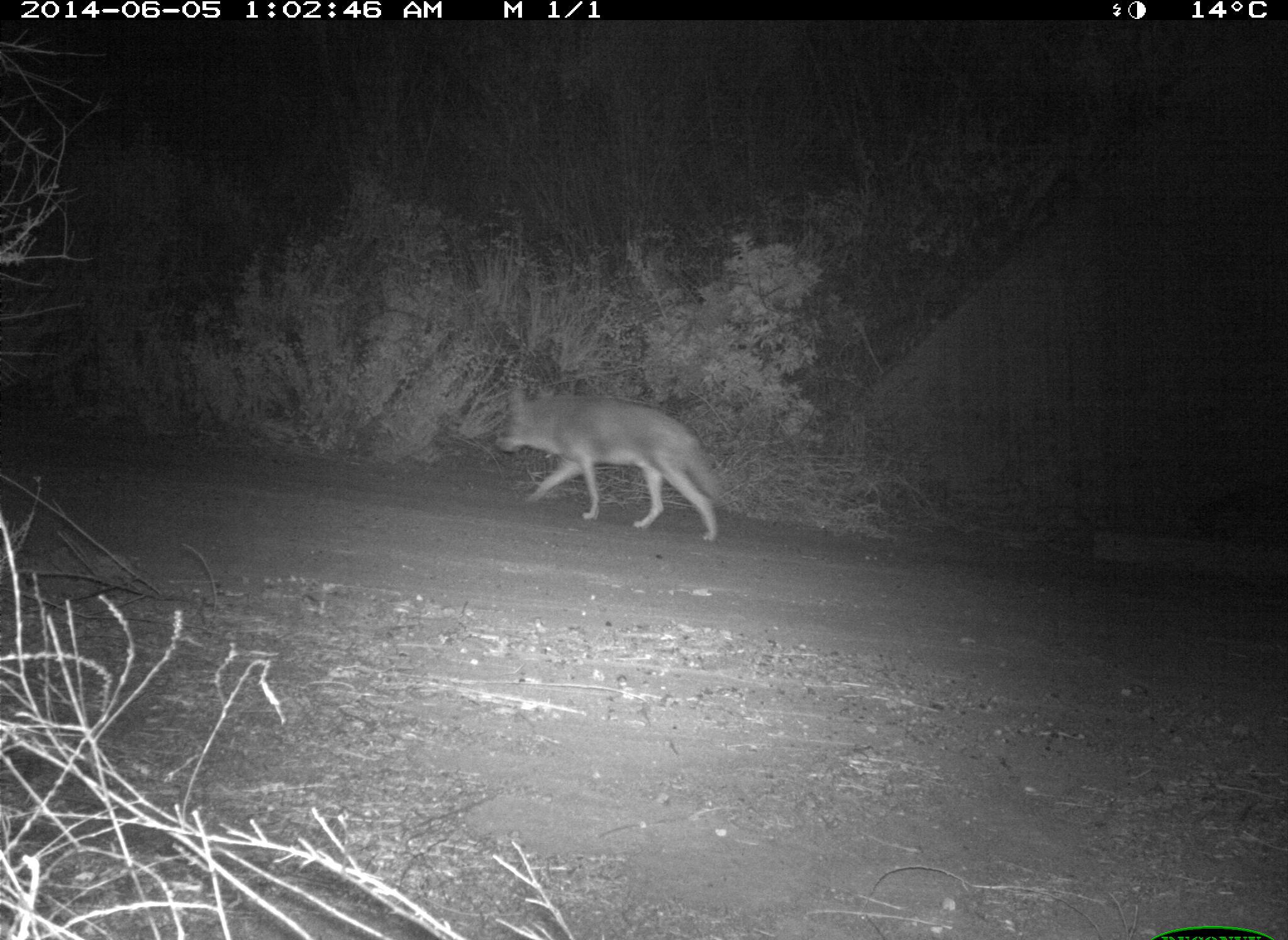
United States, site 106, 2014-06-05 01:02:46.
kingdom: Animalia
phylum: Chordata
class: Mammalia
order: Carnivora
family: Canidae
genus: Canis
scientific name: Canis latrans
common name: coyote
Coyote (Canis latrans).